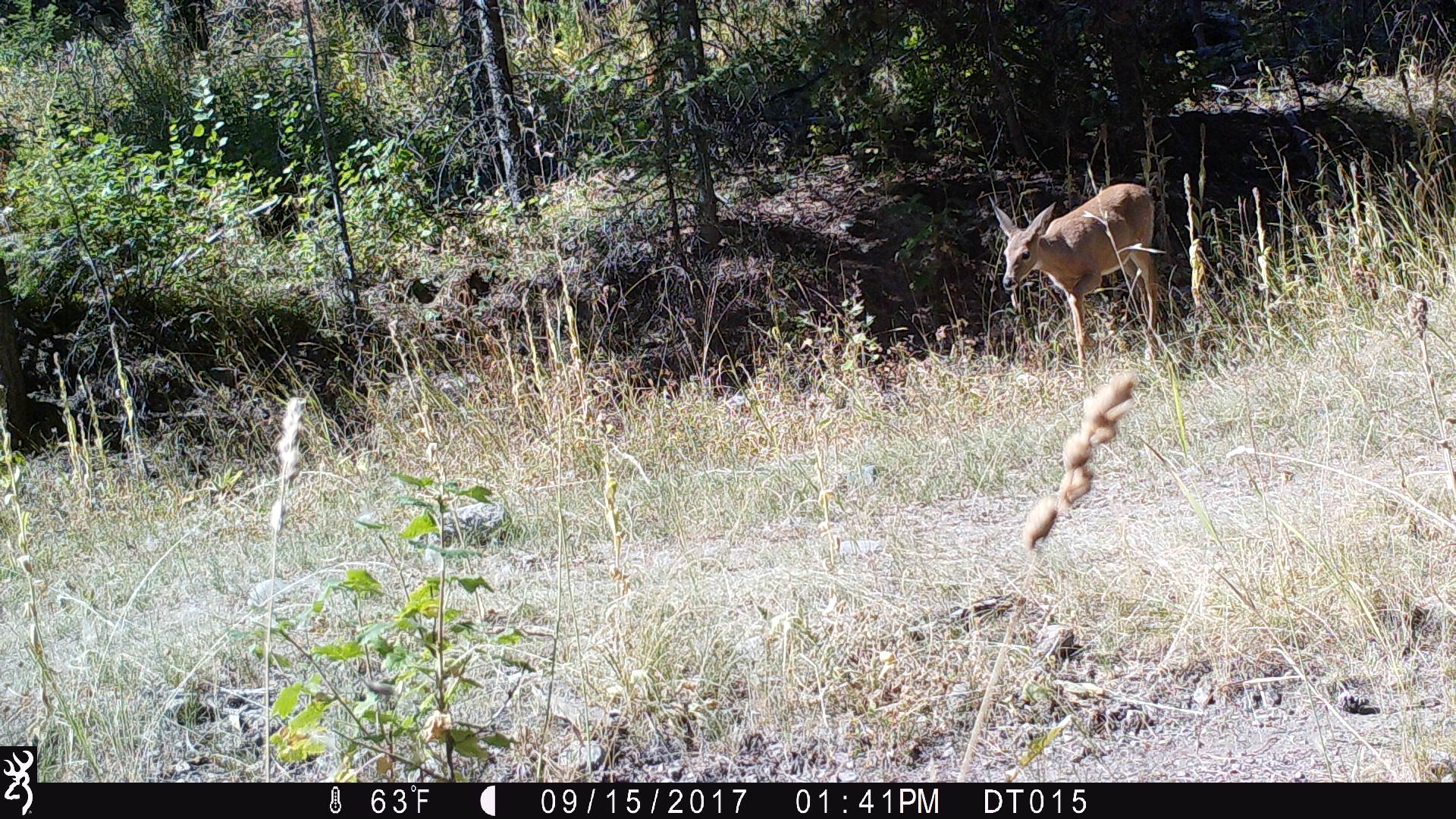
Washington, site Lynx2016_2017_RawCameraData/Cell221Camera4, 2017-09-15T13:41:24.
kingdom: Animalia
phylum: Chordata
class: Mammalia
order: Artiodactyla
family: Cervidae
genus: Odocoileus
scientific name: Odocoileus virginianus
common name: white-tailed deer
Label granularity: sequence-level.